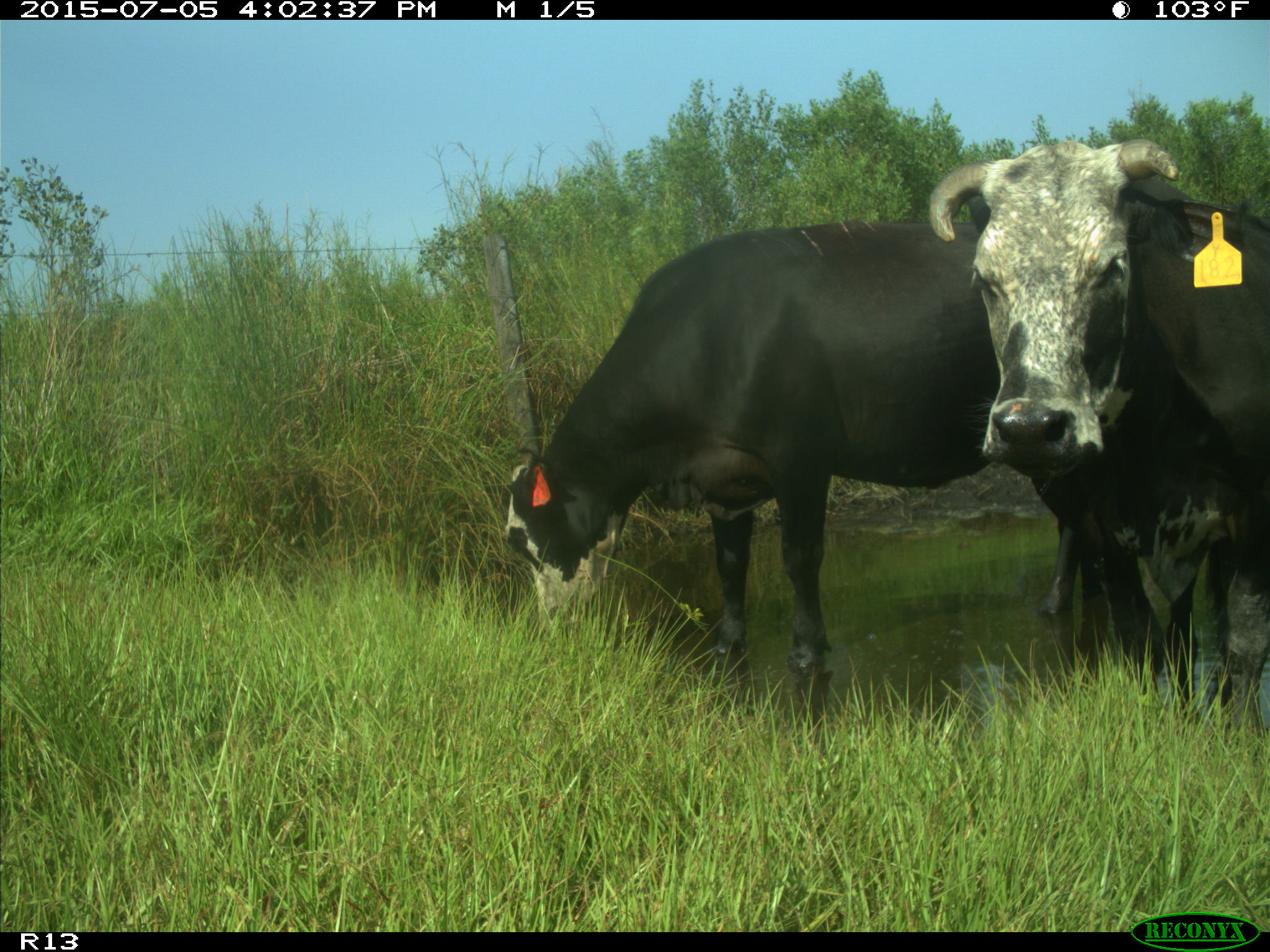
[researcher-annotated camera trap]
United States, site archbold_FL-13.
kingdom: Animalia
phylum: Chordata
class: Mammalia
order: Artiodactyla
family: Bovidae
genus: Bos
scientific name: Bos taurus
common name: domestic cow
Bos taurus (domestic cow).